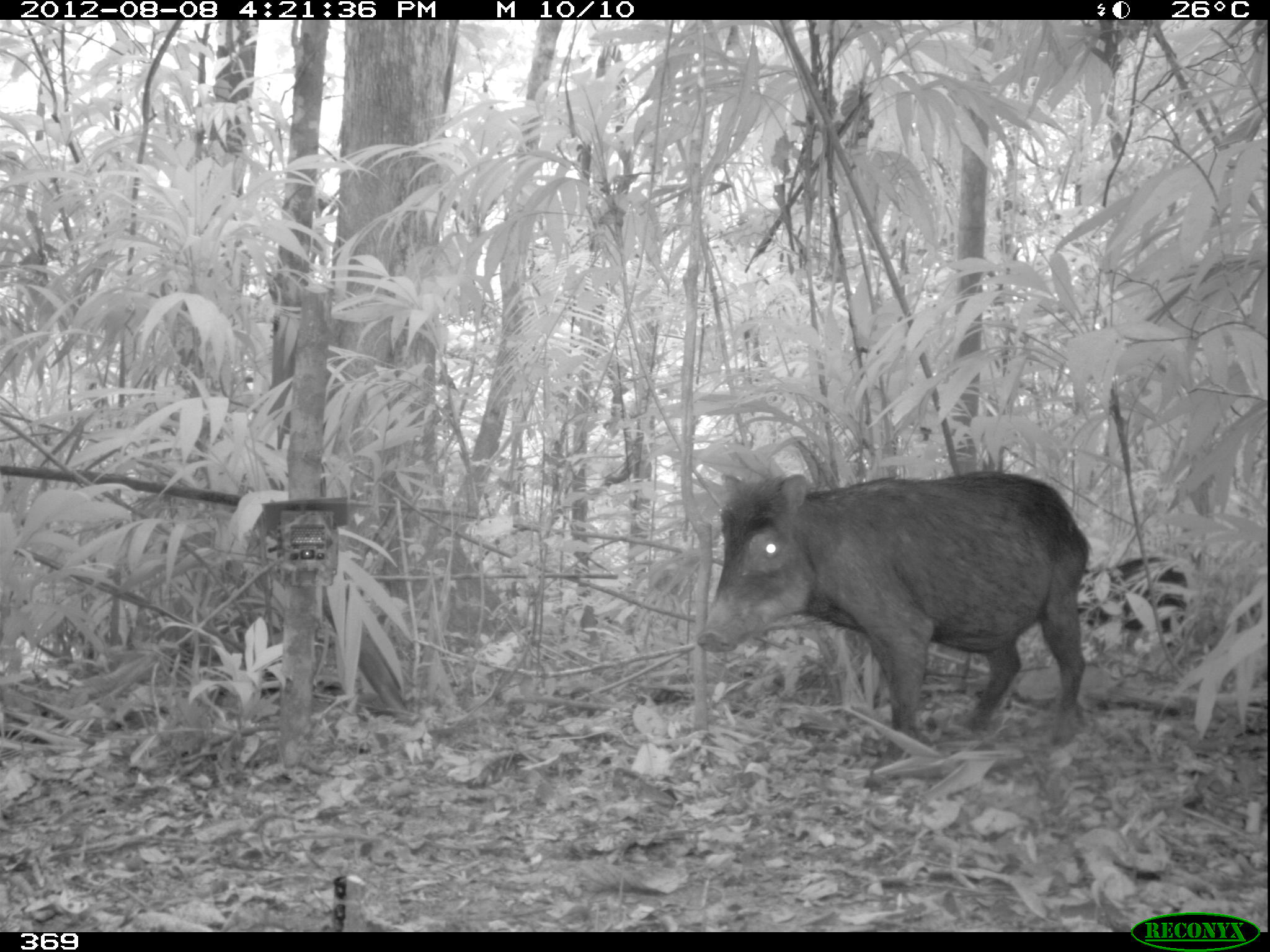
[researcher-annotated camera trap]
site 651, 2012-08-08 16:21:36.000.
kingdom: Animalia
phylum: Chordata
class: Mammalia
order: Artiodactyla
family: Tayassuidae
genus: Tayassu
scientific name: Tayassu pecari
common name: white-lipped peccary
Tayassu pecari (white-lipped peccary).